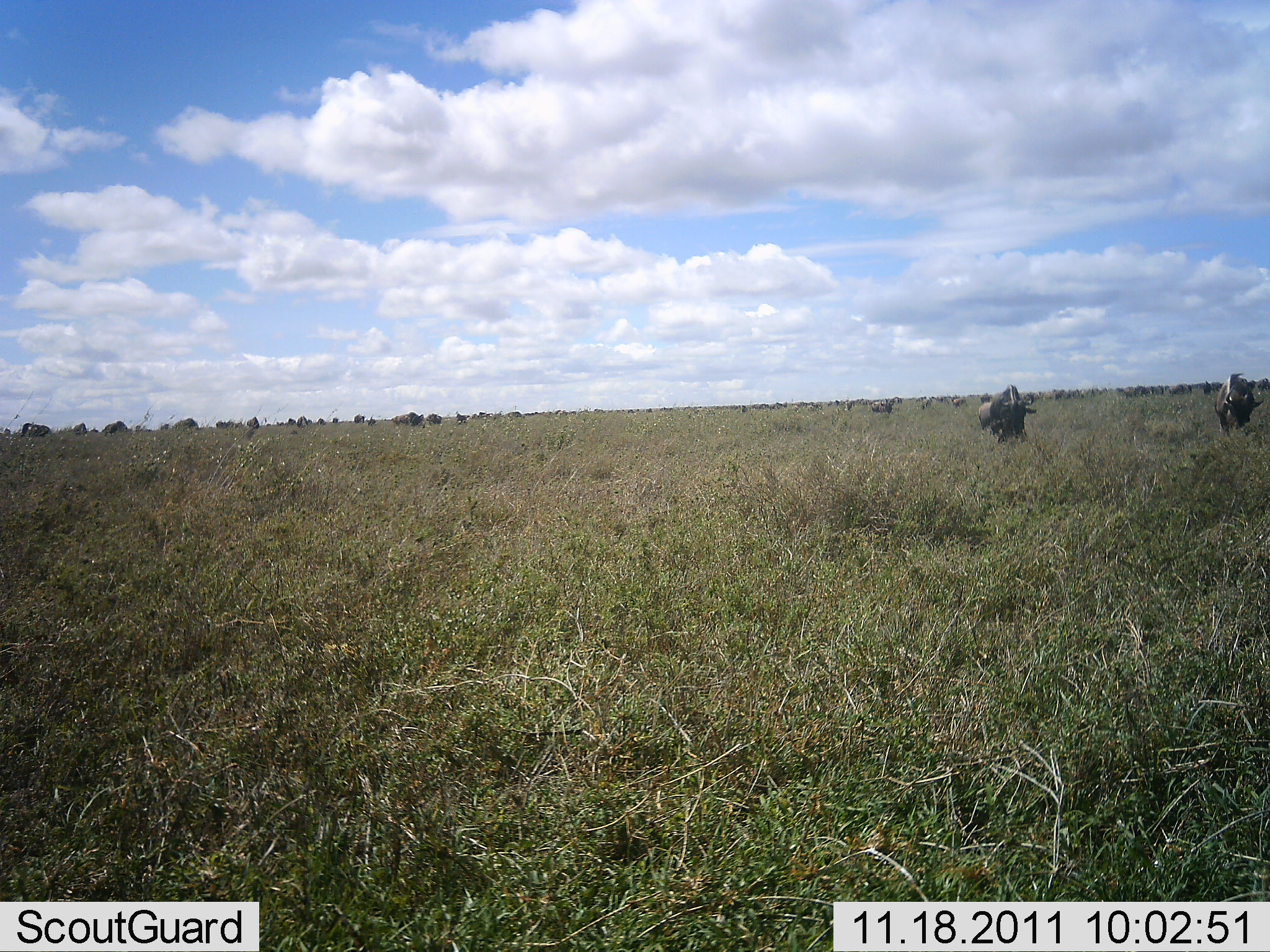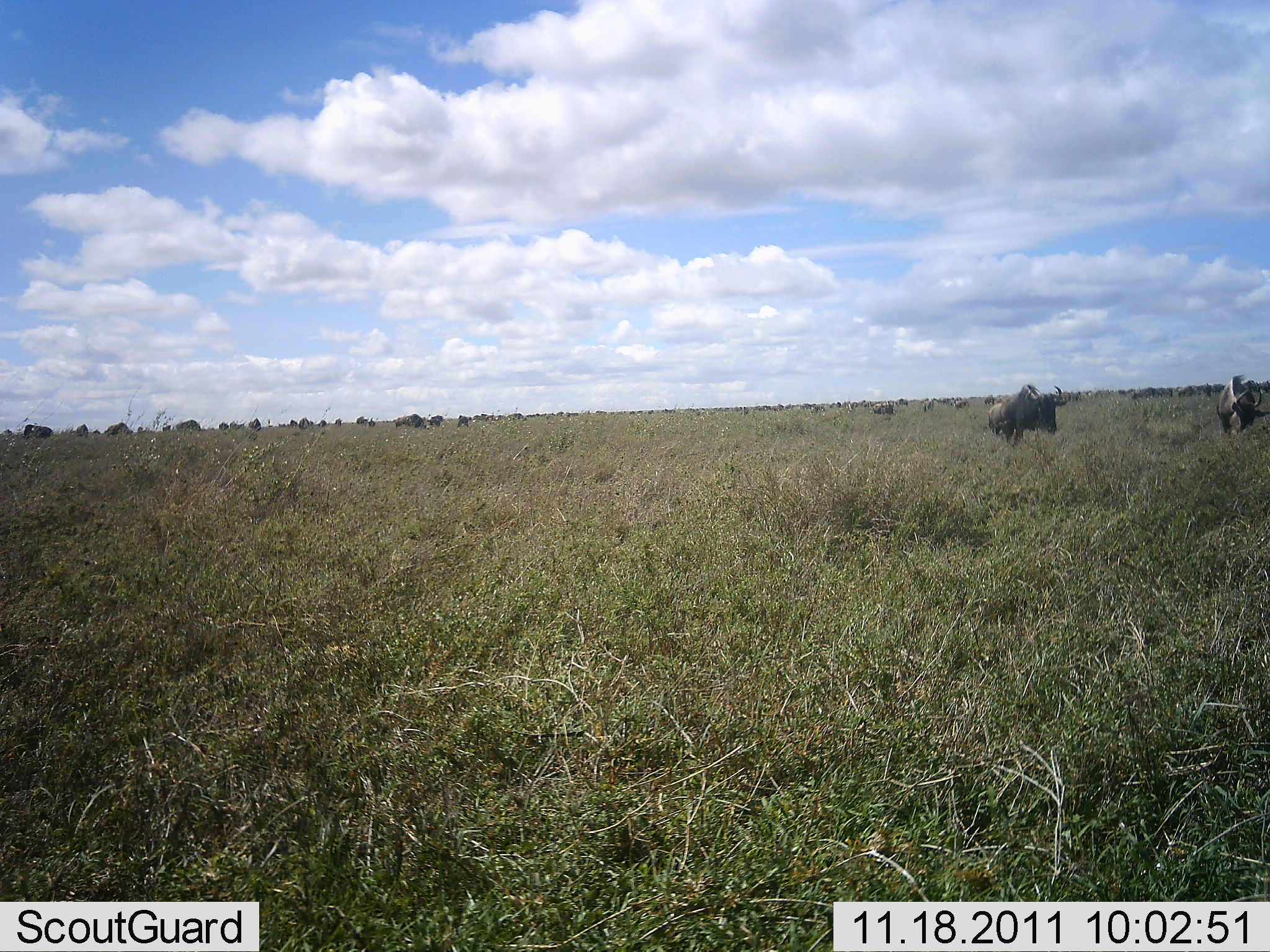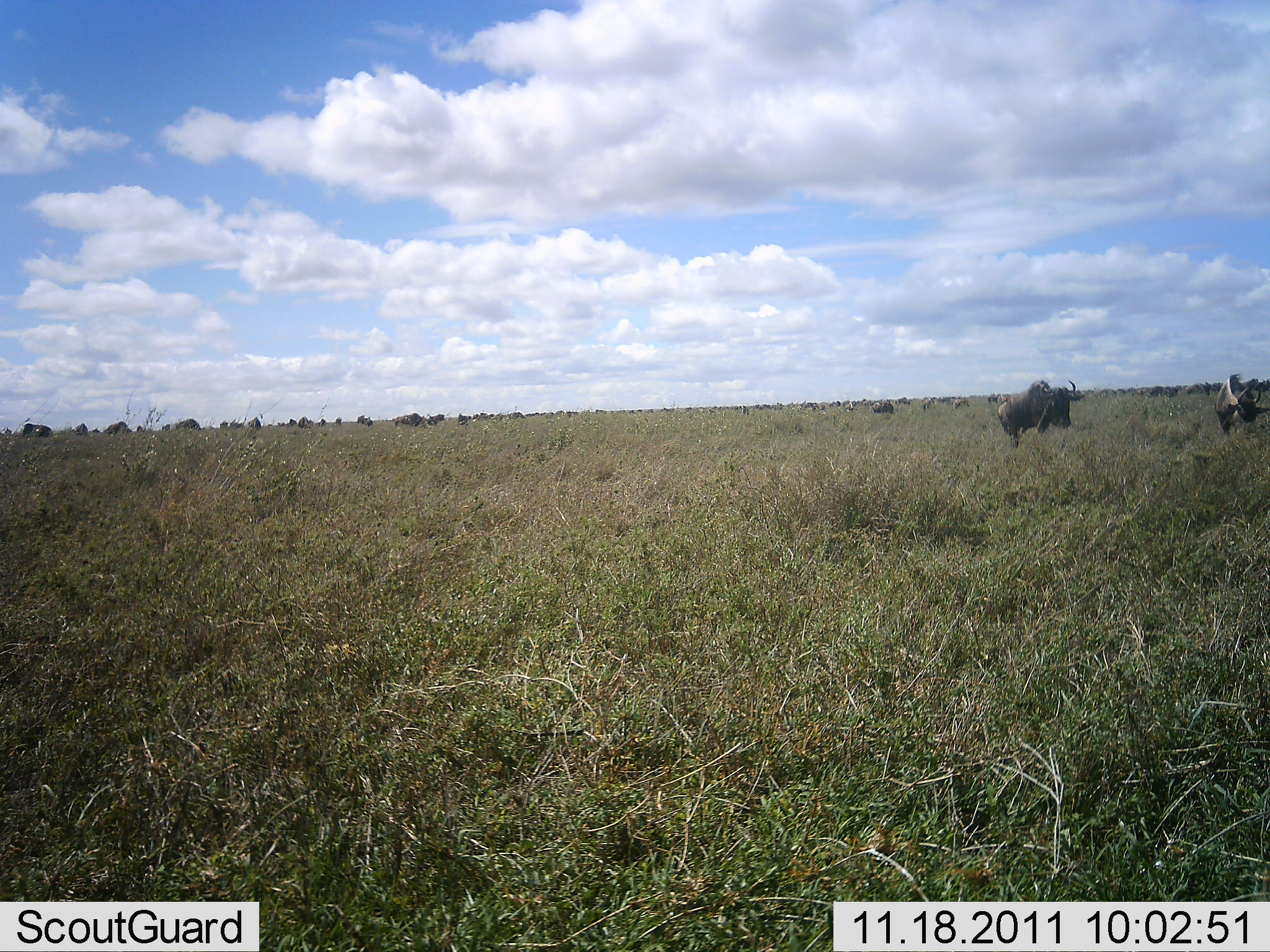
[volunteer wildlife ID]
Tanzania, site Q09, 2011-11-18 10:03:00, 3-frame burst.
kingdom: Animalia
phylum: Chordata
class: Mammalia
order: Artiodactyla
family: Bovidae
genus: Connochaetes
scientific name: Connochaetes taurinus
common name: blue wildebeest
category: wildebeest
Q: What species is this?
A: Wildebeest (blue wildebeest) (Connochaetes taurinus).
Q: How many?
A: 11-50.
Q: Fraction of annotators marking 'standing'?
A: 46%.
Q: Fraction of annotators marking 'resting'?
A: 0%.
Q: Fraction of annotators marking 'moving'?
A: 54%.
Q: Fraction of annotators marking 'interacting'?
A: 0%.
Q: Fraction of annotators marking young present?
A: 0%.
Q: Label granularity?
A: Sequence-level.